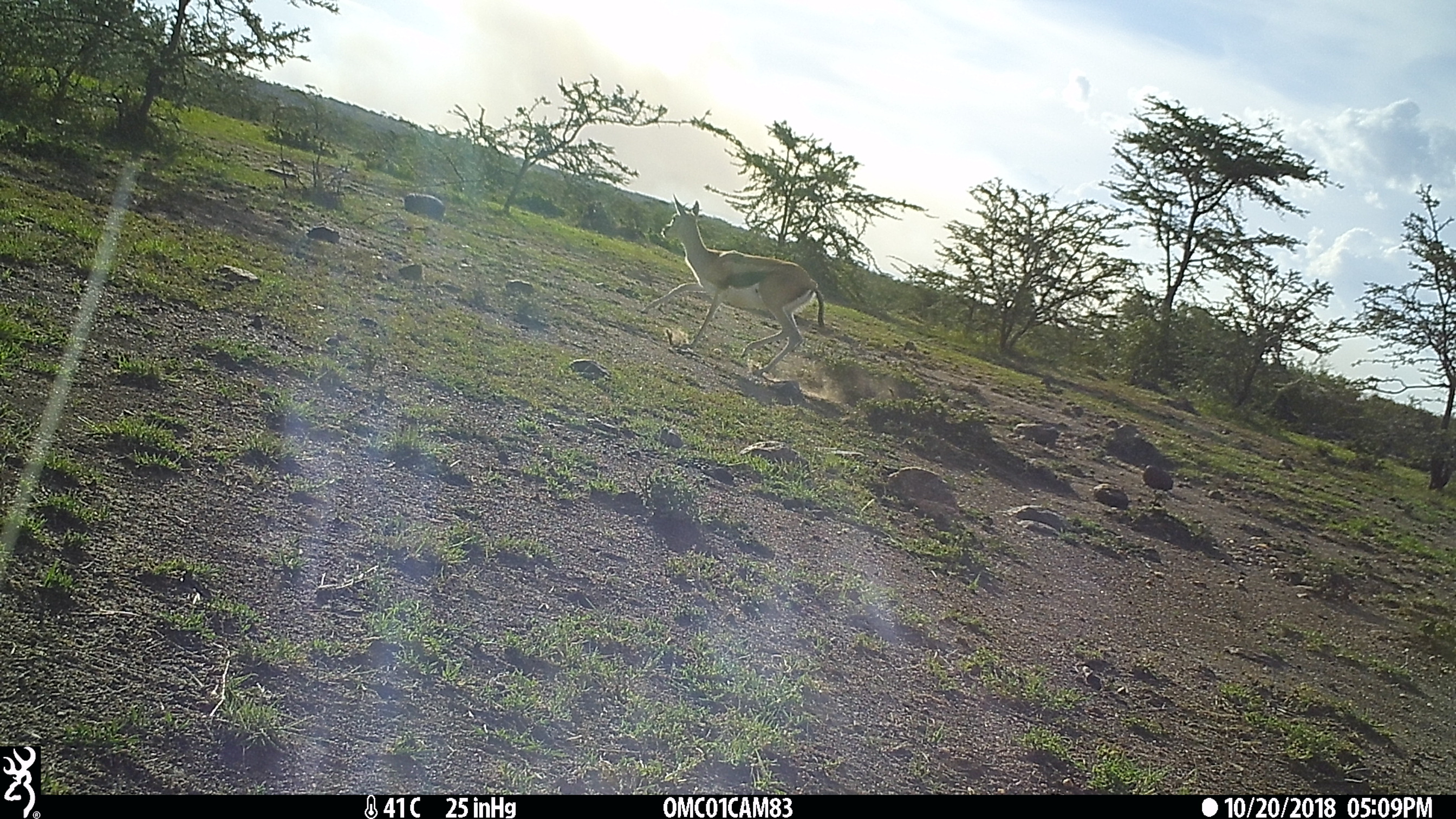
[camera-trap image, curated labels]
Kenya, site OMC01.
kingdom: Animalia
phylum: Chordata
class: Mammalia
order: Artiodactyla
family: Bovidae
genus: Eudorcas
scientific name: Eudorcas thomsonii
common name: thomon's gazelle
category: gazelle thomsons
Gazelle thomsons (thomon's gazelle) (Eudorcas thomsonii).